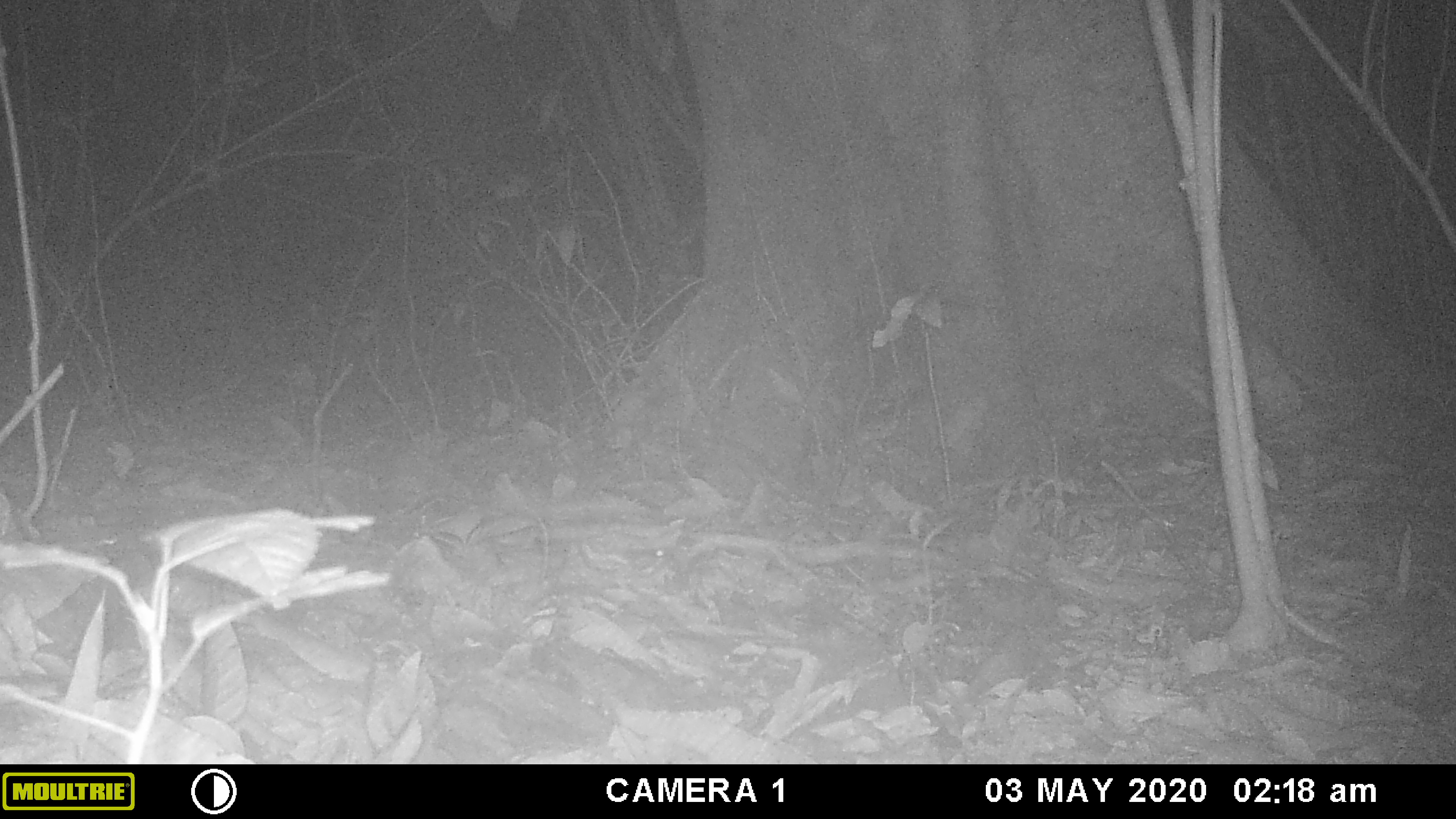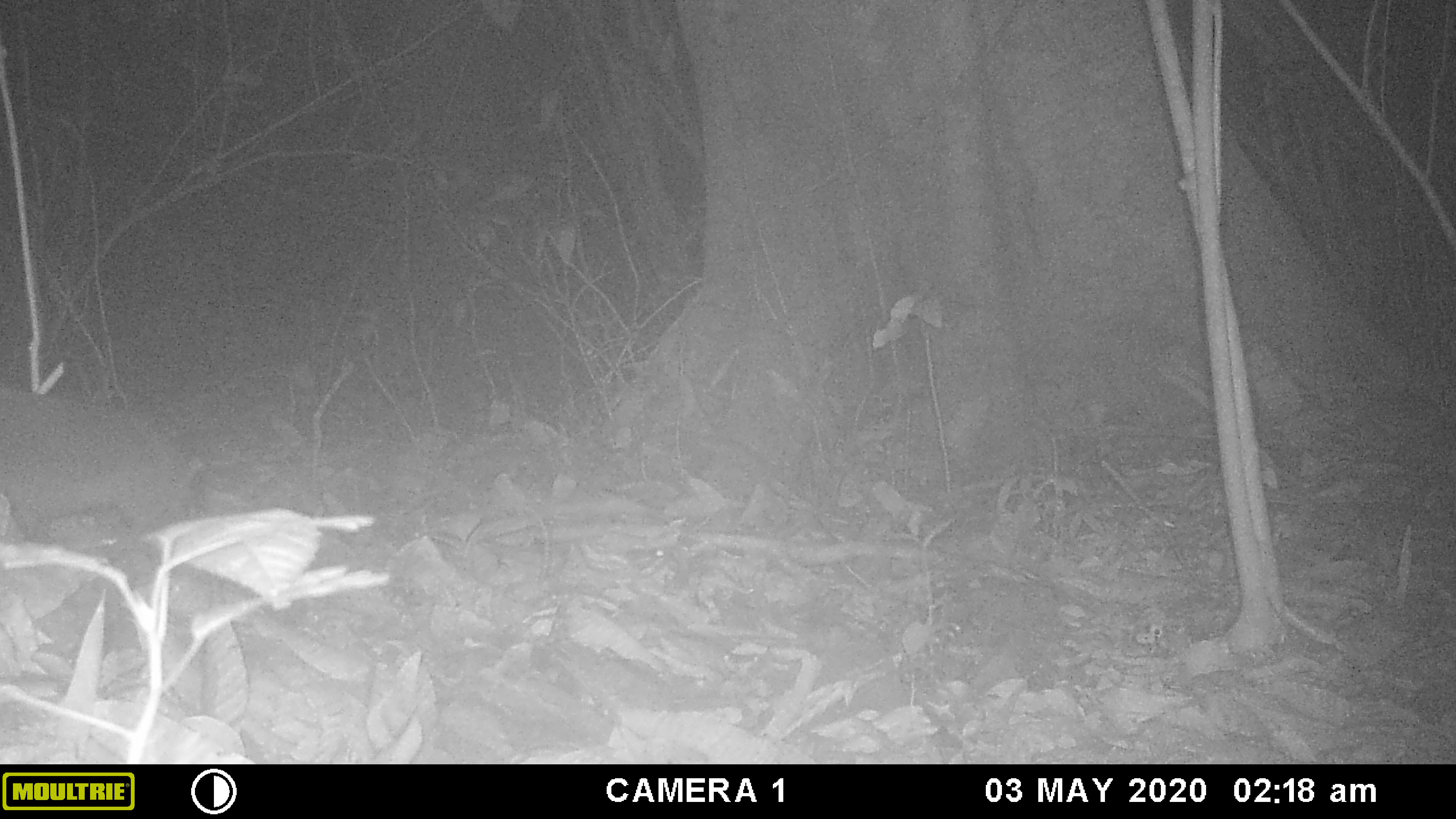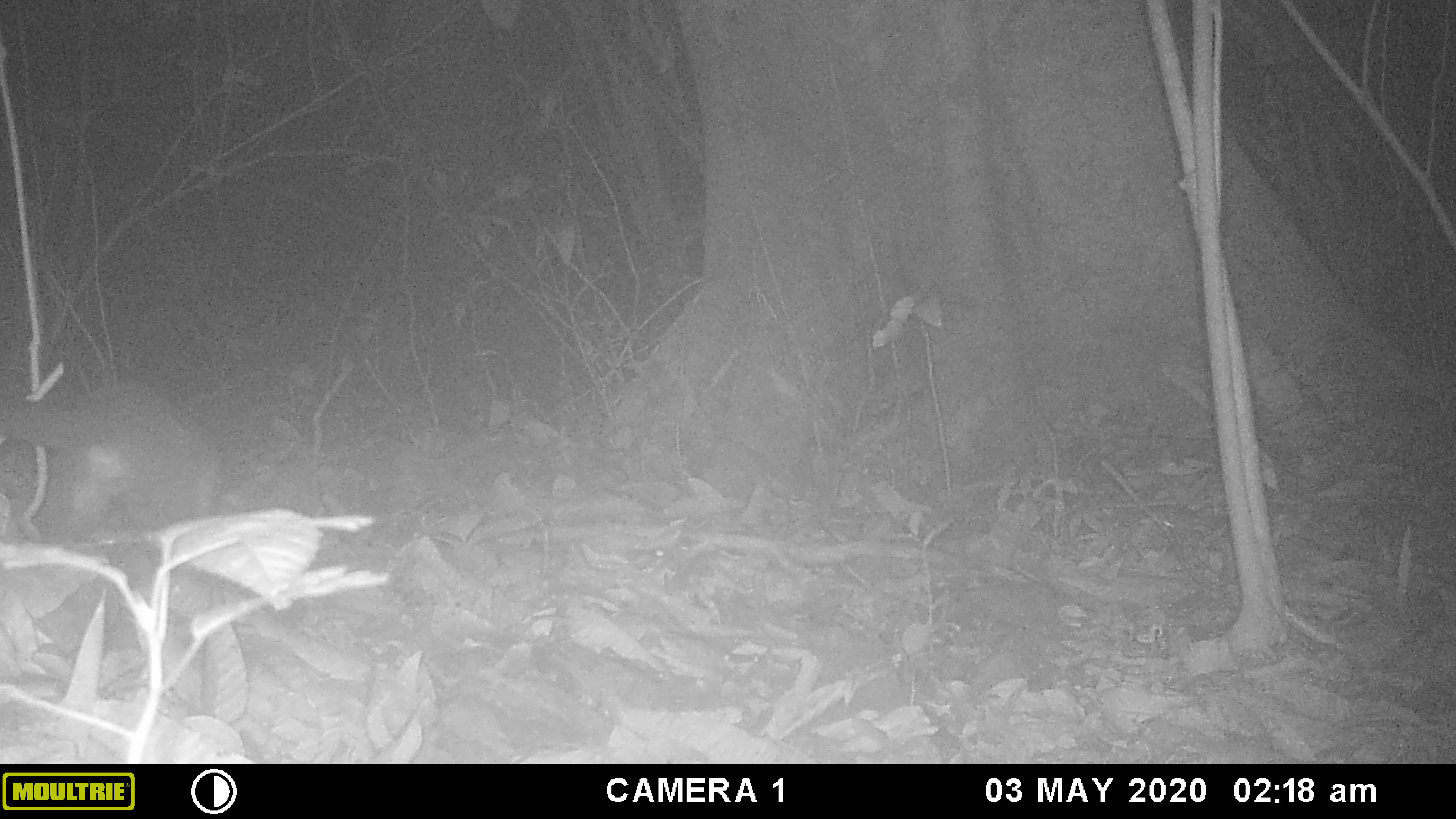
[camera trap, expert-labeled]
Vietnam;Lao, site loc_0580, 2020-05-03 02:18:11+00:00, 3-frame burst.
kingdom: Animalia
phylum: Chordata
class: Mammalia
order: Carnivora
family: Viverridae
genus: Paguma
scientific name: Paguma larvata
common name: masked palm civet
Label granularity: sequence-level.